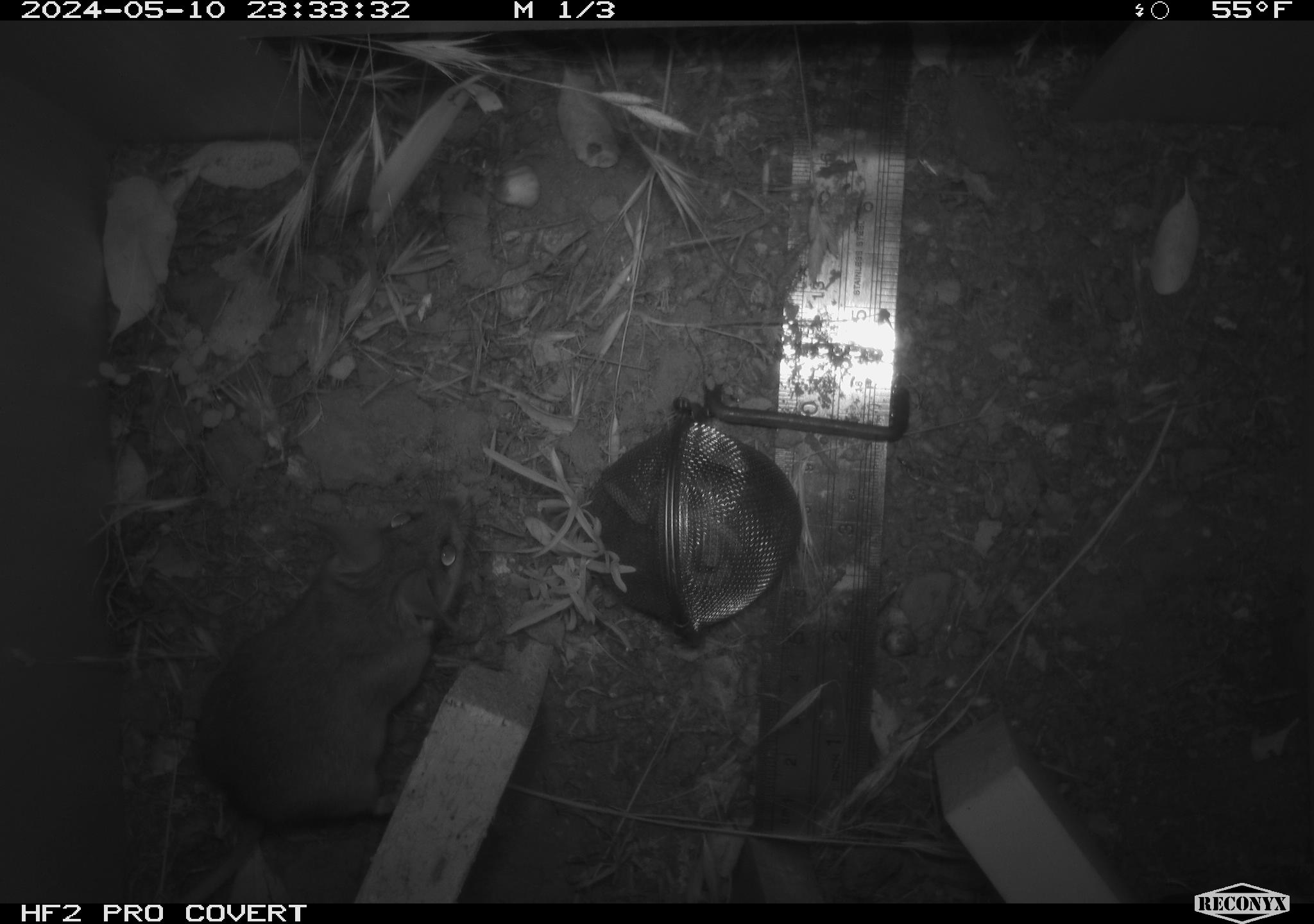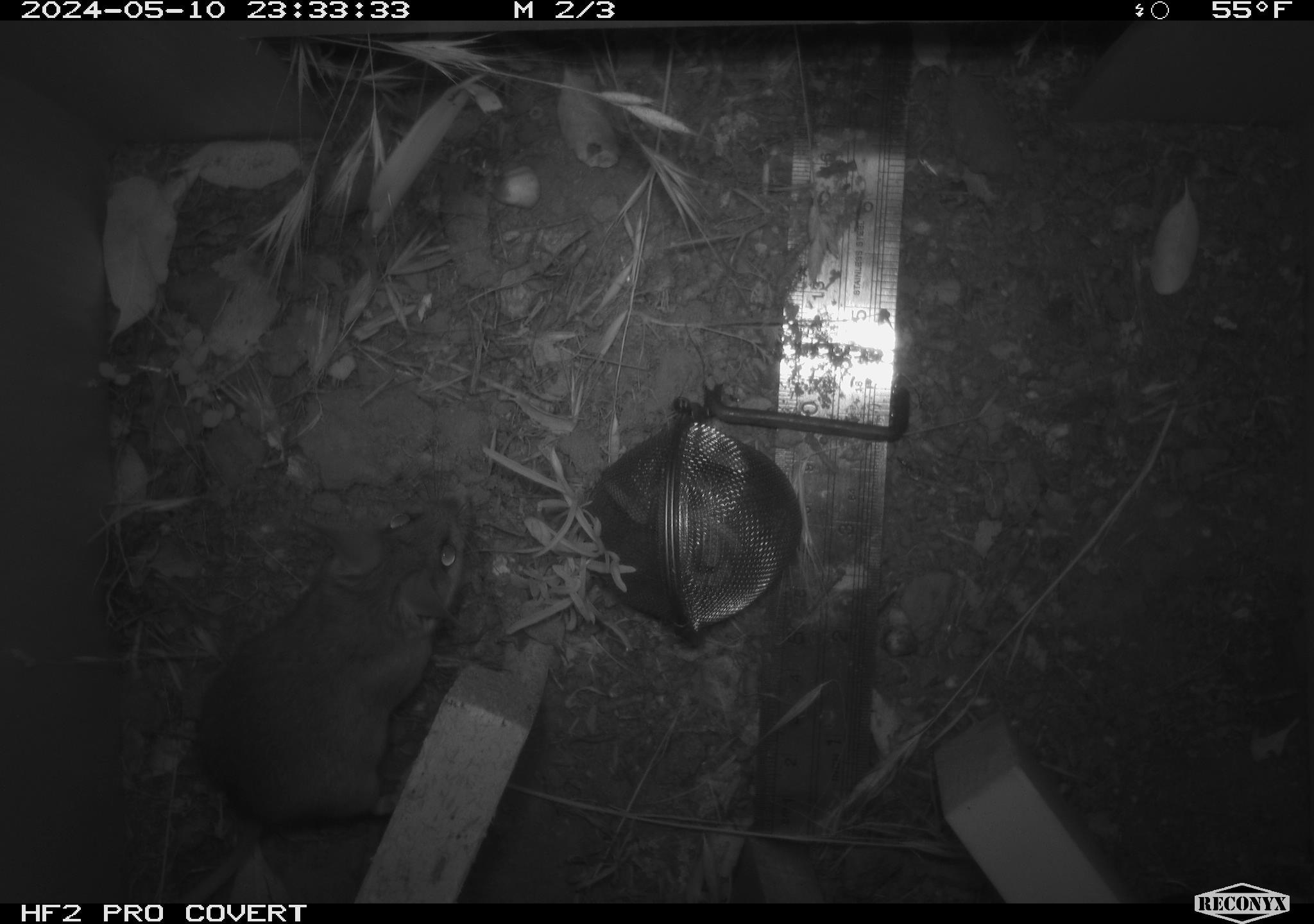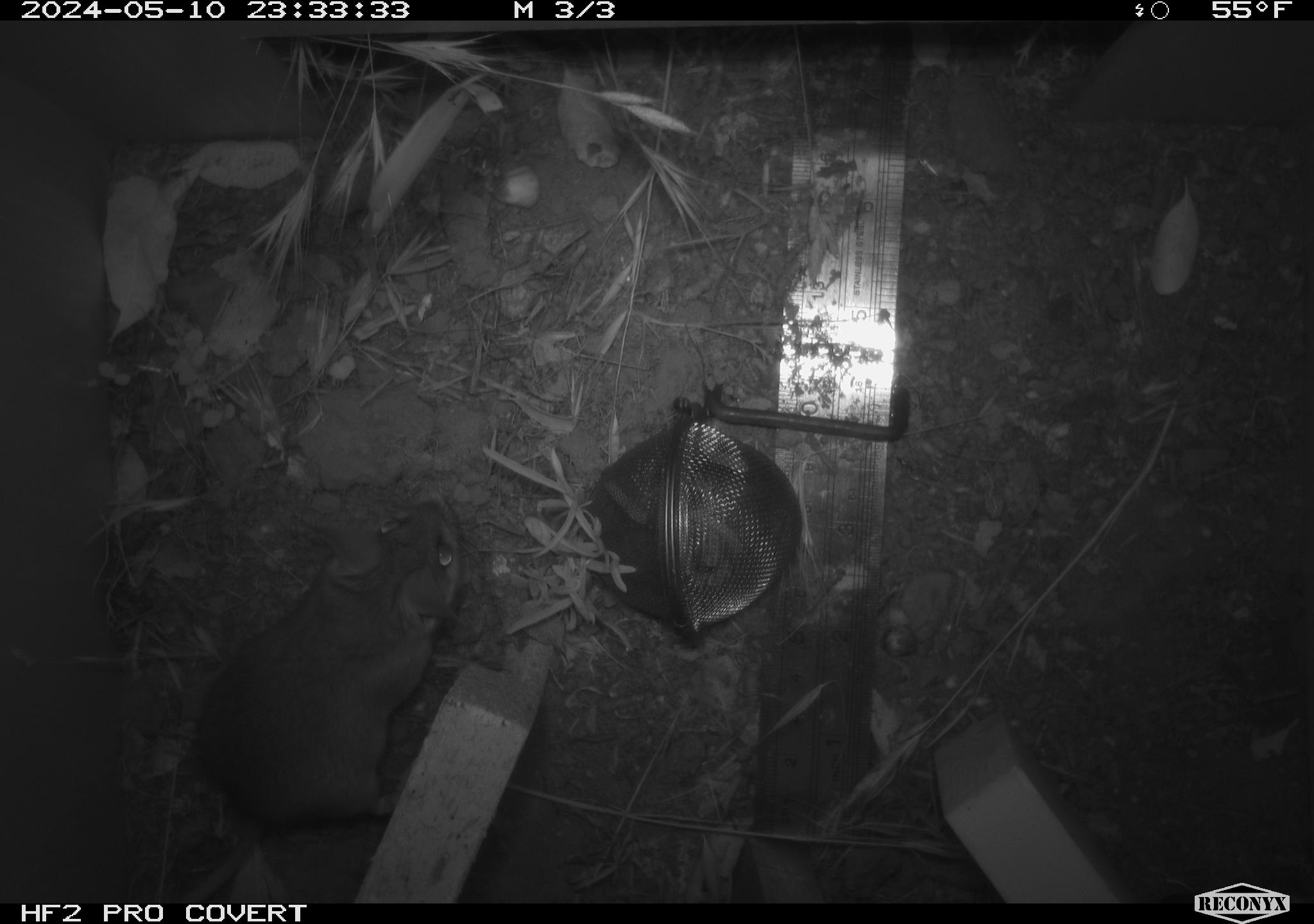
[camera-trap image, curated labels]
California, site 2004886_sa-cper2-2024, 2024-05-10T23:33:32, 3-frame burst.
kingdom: Animalia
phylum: Chordata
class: Mammalia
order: Rodentia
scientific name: Rodentia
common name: rodent